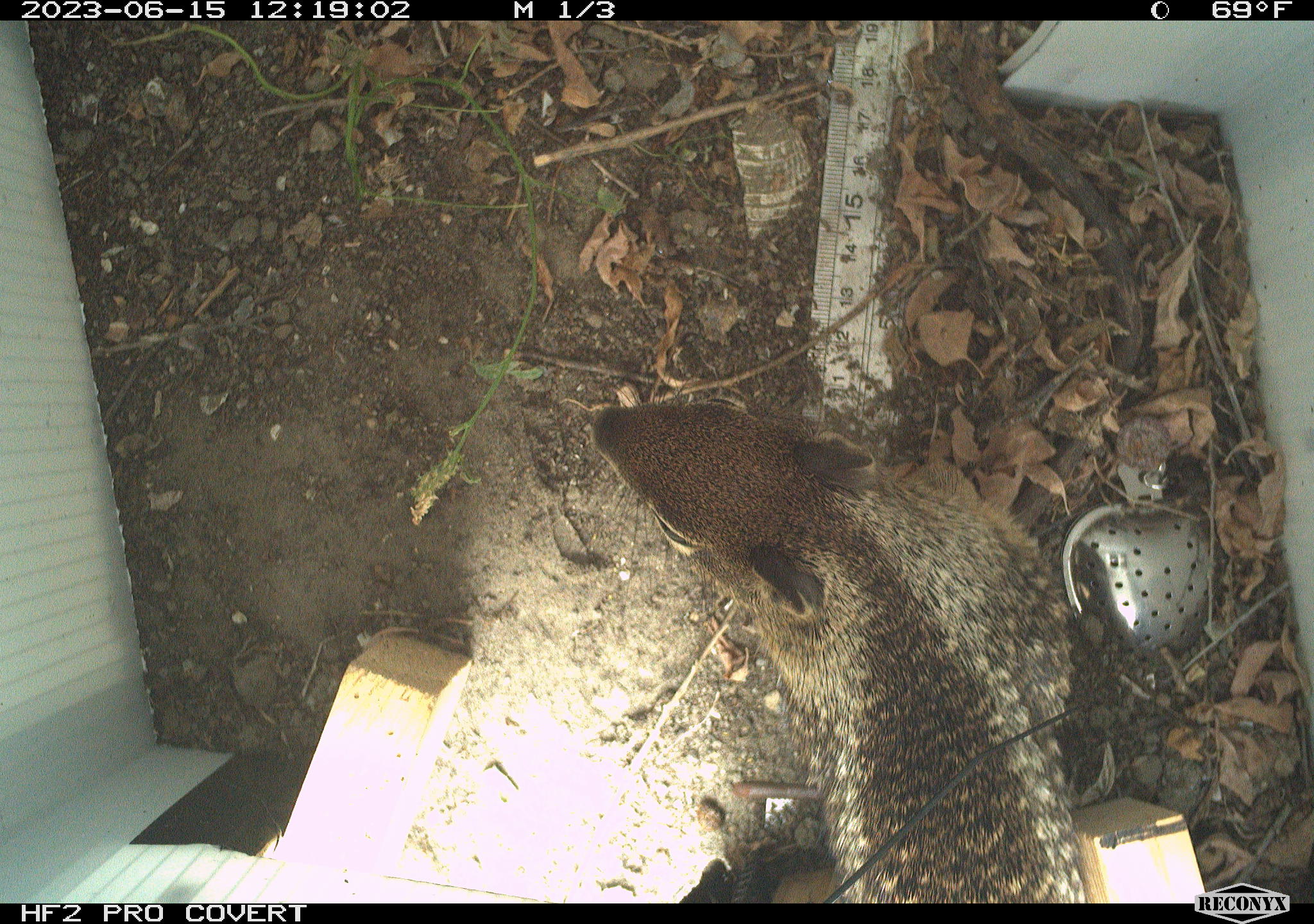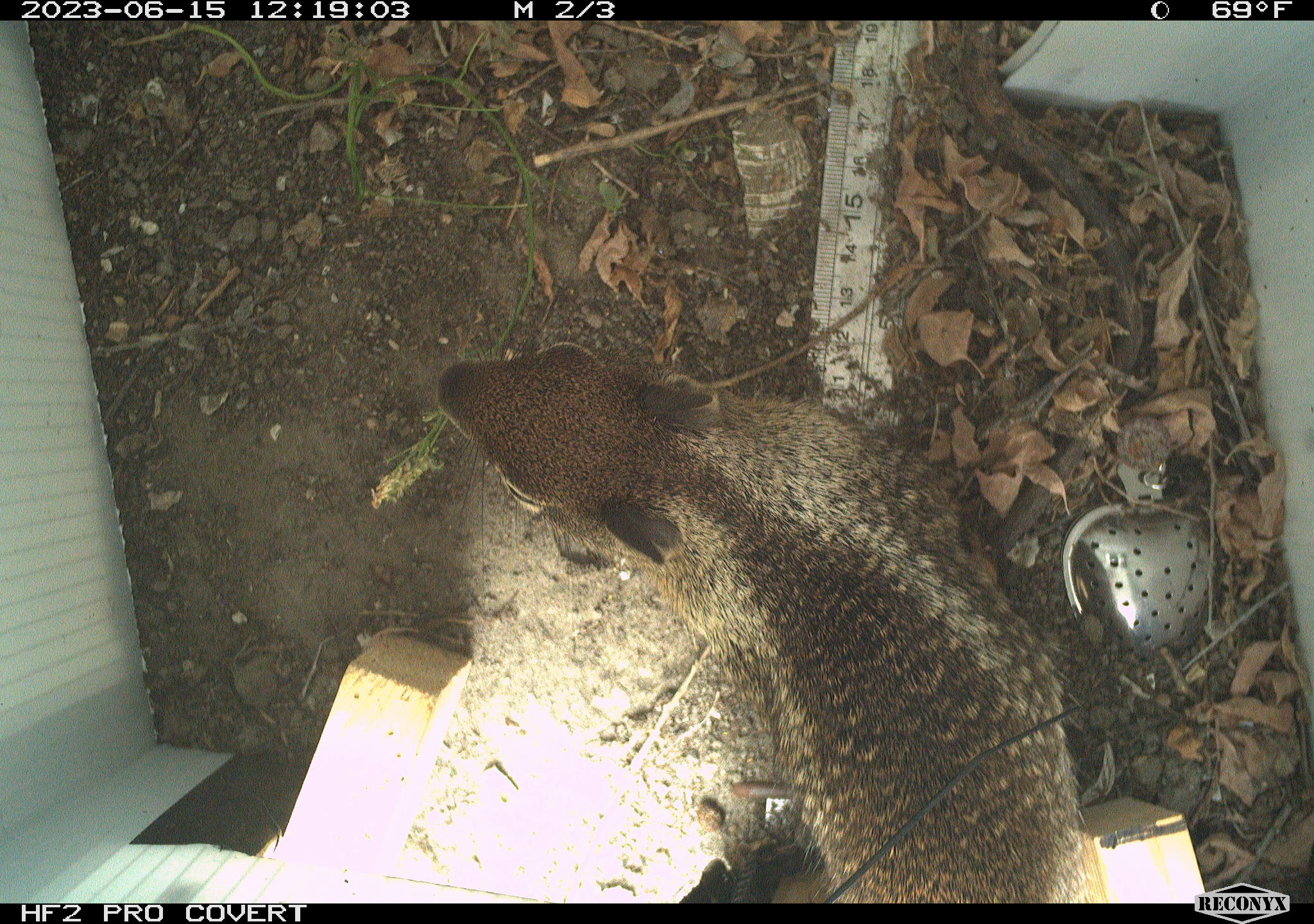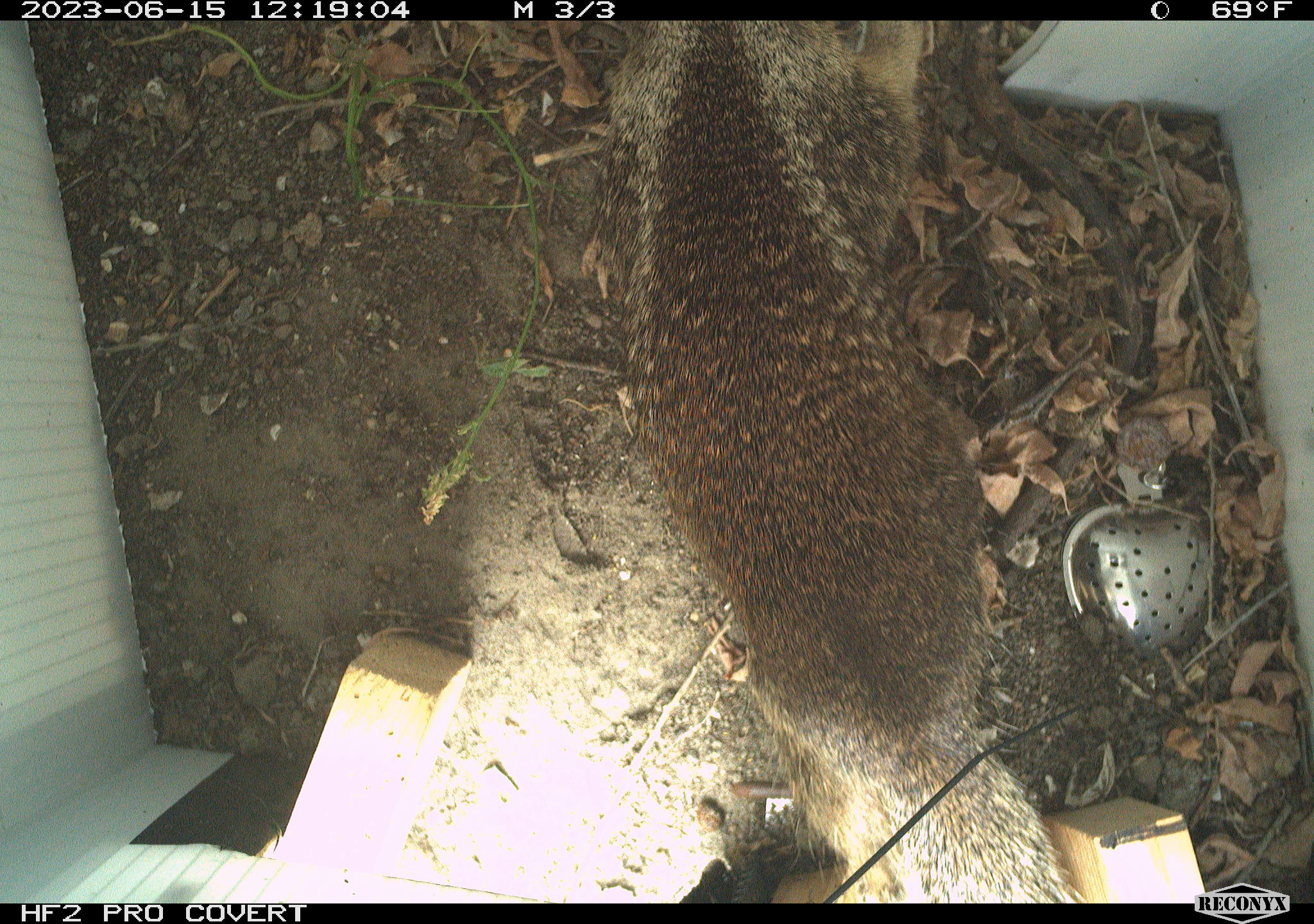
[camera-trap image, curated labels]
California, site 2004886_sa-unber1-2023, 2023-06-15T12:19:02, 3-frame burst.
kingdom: Animalia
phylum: Chordata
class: Mammalia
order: Rodentia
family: Sciuridae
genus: Otospermophilus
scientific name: Otospermophilus beecheyi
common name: california ground squirrel